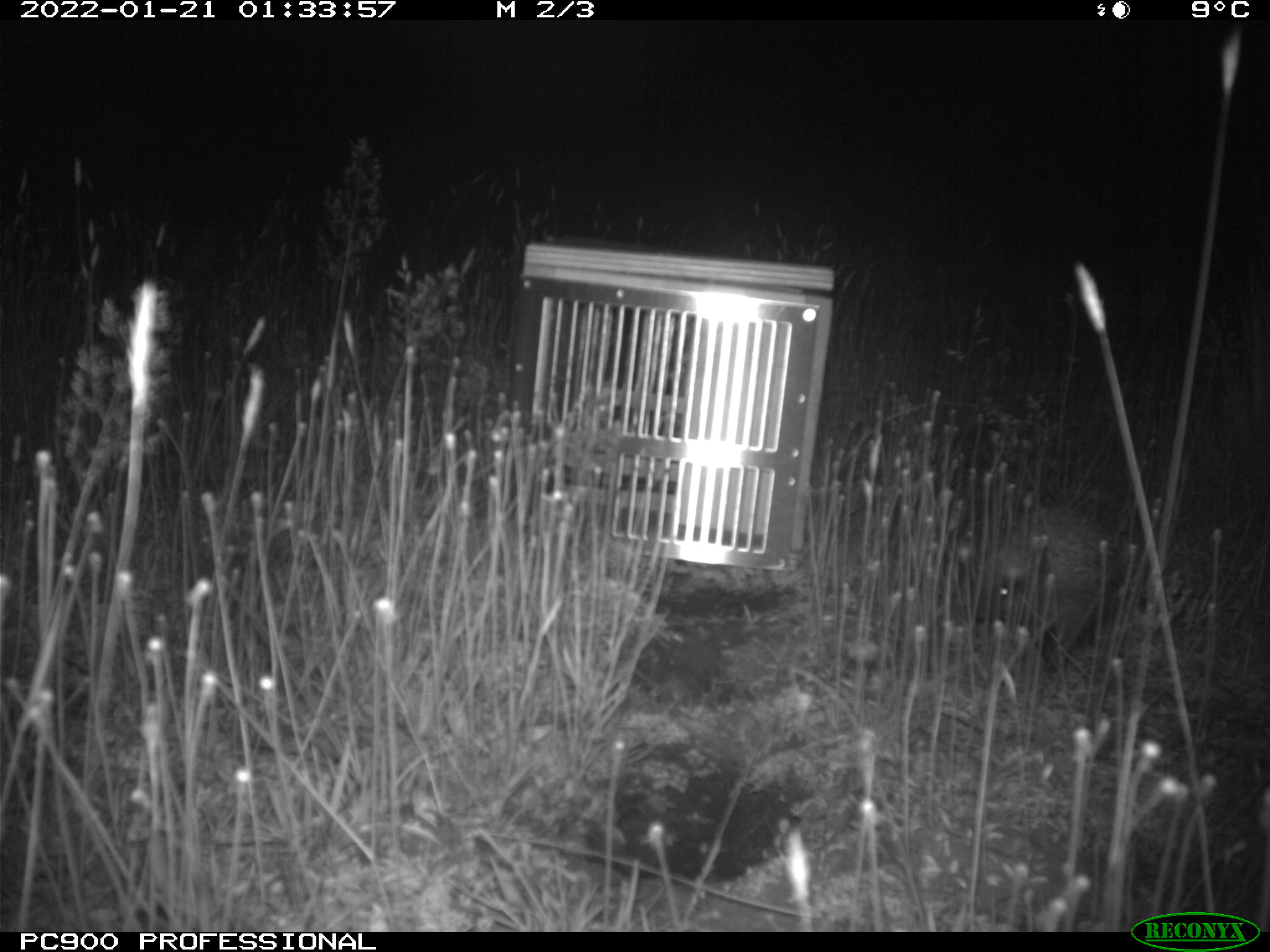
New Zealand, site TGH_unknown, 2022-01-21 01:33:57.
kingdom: Animalia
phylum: Chordata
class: Mammalia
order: Eulipotyphla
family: Erinaceidae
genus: Erinaceus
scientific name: Erinaceus europaeus europaeus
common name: european hedgehog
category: hedgehog